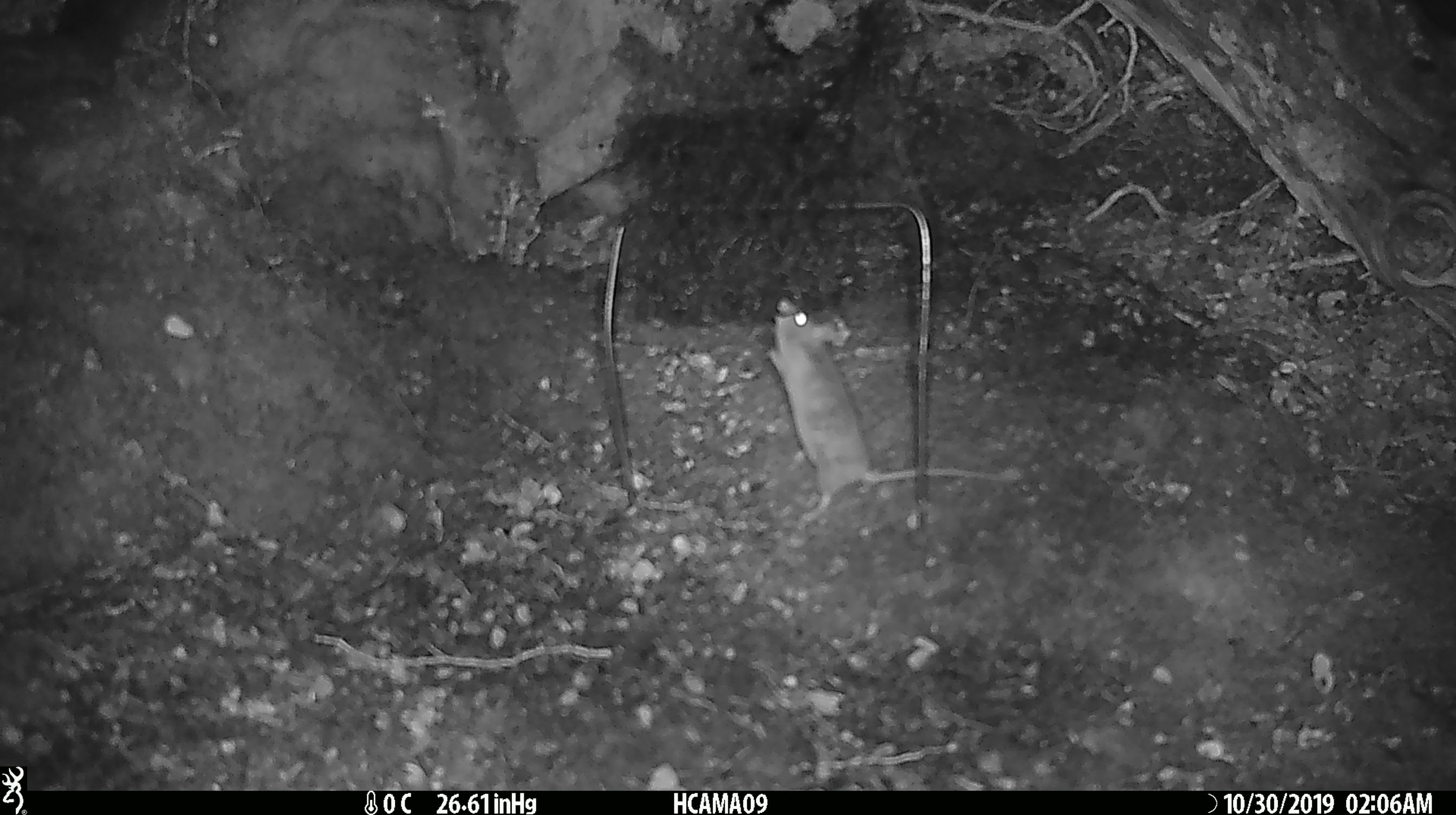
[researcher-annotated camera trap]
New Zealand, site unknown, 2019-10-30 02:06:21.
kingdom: Animalia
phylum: Chordata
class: Mammalia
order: Rodentia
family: Muridae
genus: Mus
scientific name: Mus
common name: mouse